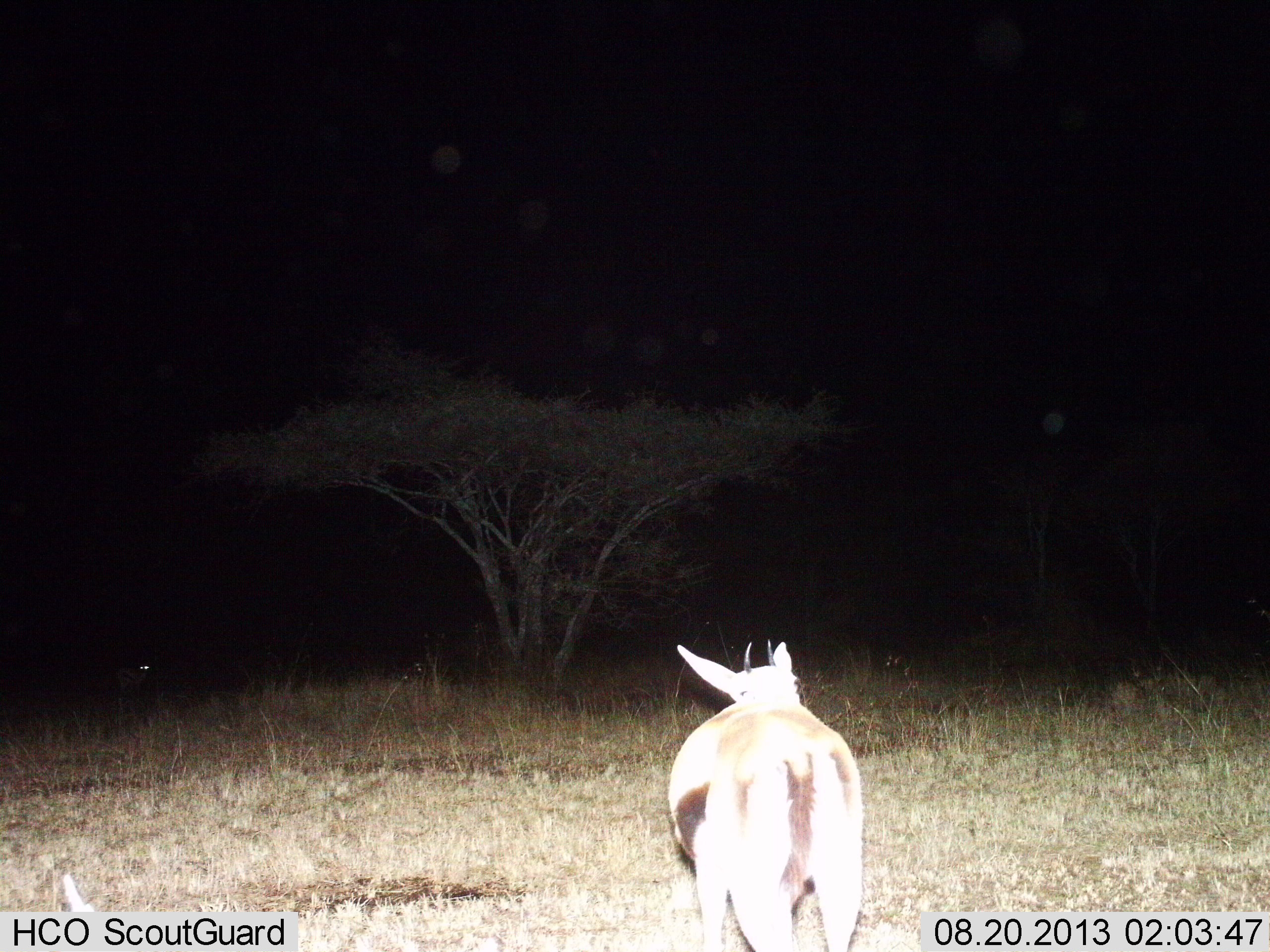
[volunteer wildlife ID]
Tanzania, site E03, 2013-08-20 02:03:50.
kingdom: Animalia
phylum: Chordata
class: Mammalia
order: Artiodactyla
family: Bovidae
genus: Eudorcas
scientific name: Eudorcas thomsonii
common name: thomson's gazelle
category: gazellethomsons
Gazellethomsons (thomson's gazelle) (Eudorcas thomsonii), count 1. Behavior (volunteer vote fractions): standing 88%, resting 0%, moving 12%, interacting 0%. Young present (vote fraction): 0%. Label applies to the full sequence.